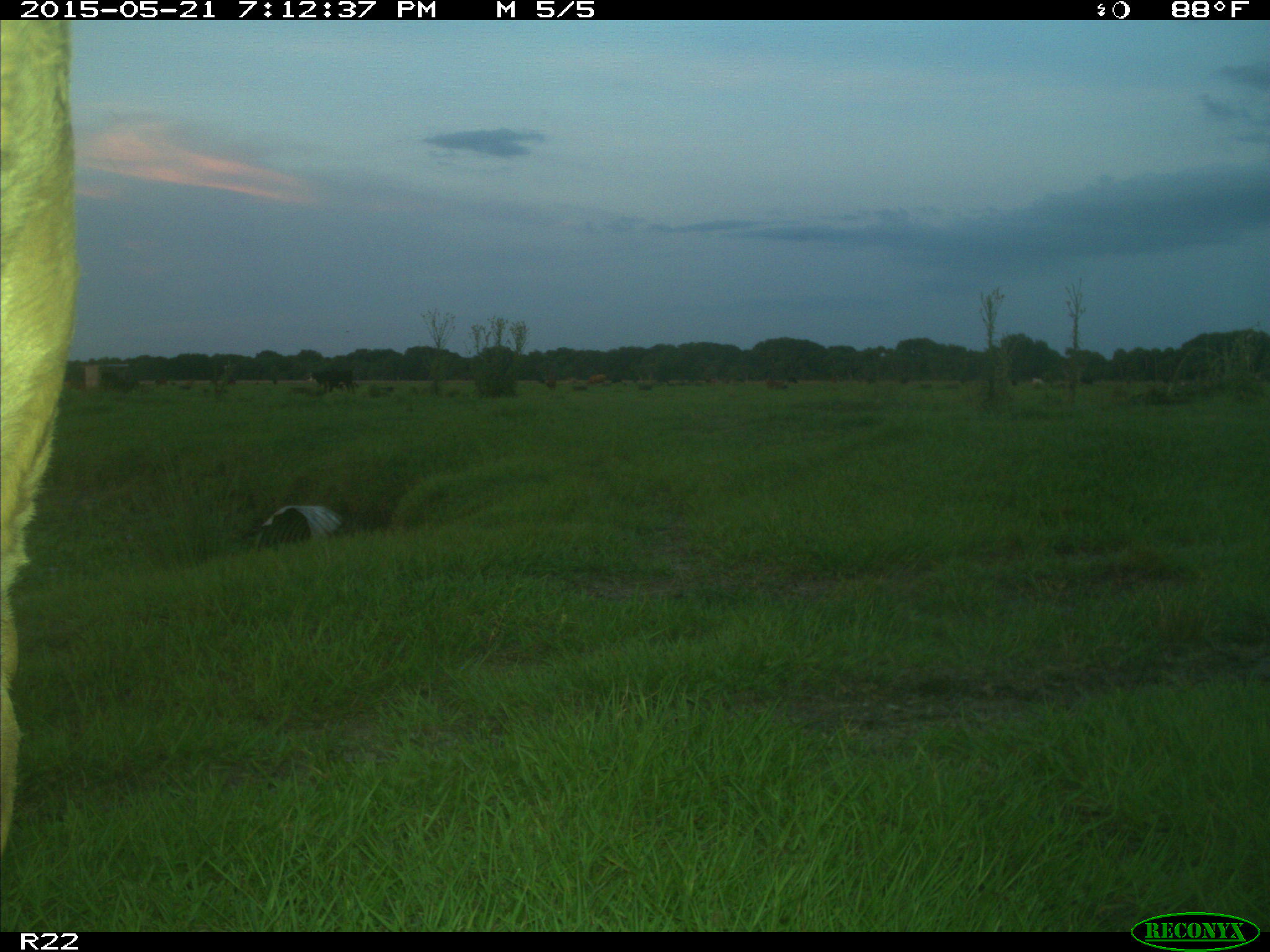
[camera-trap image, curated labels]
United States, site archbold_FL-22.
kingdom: Animalia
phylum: Chordata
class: Mammalia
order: Artiodactyla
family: Bovidae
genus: Bos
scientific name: Bos taurus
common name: domestic cow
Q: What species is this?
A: Bos taurus (domestic cow).